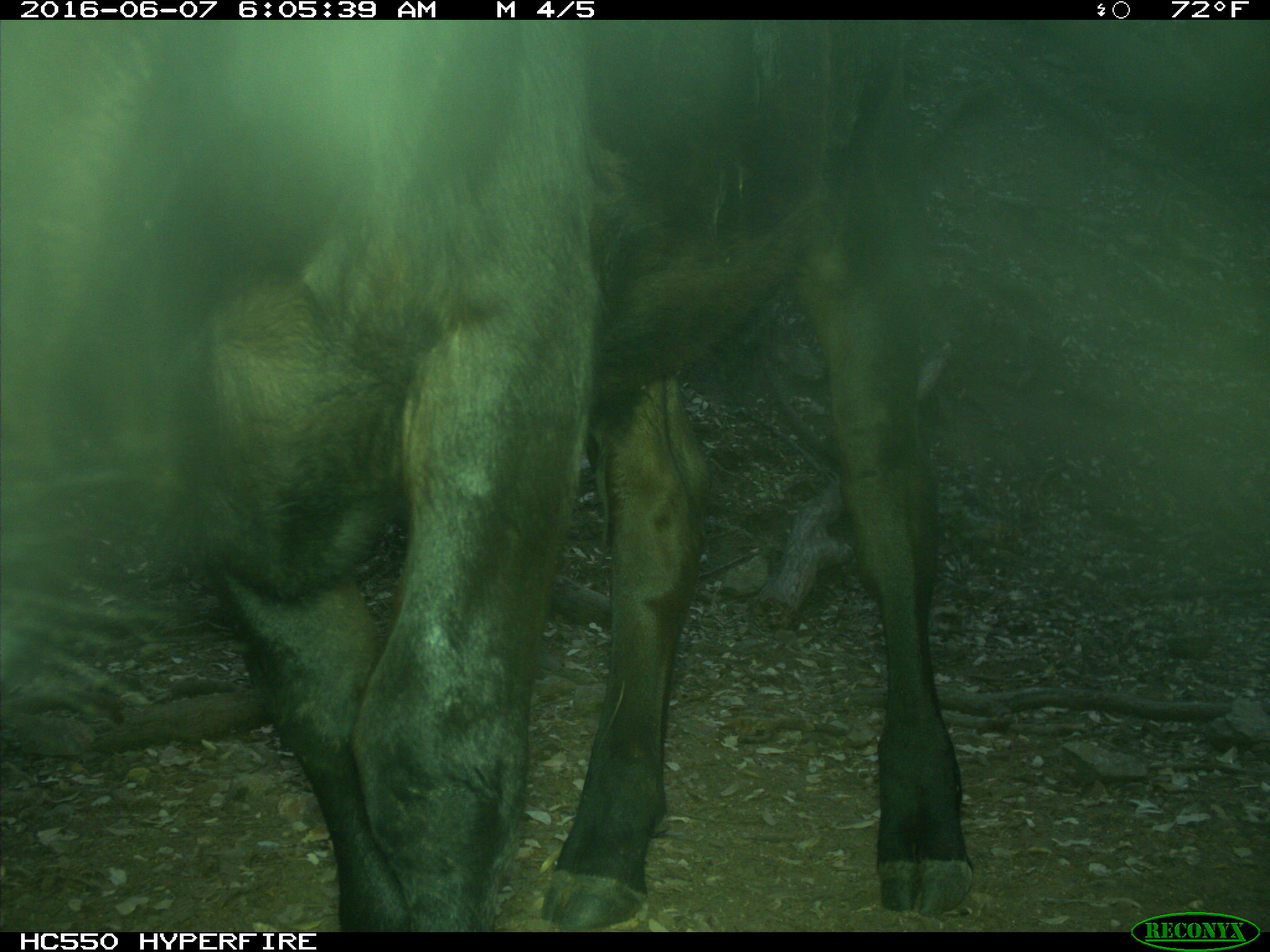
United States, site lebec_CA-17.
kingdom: Animalia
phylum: Chordata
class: Mammalia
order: Artiodactyla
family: Bovidae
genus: Bos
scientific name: Bos taurus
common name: domestic cow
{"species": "Bos taurus (domestic cow)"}